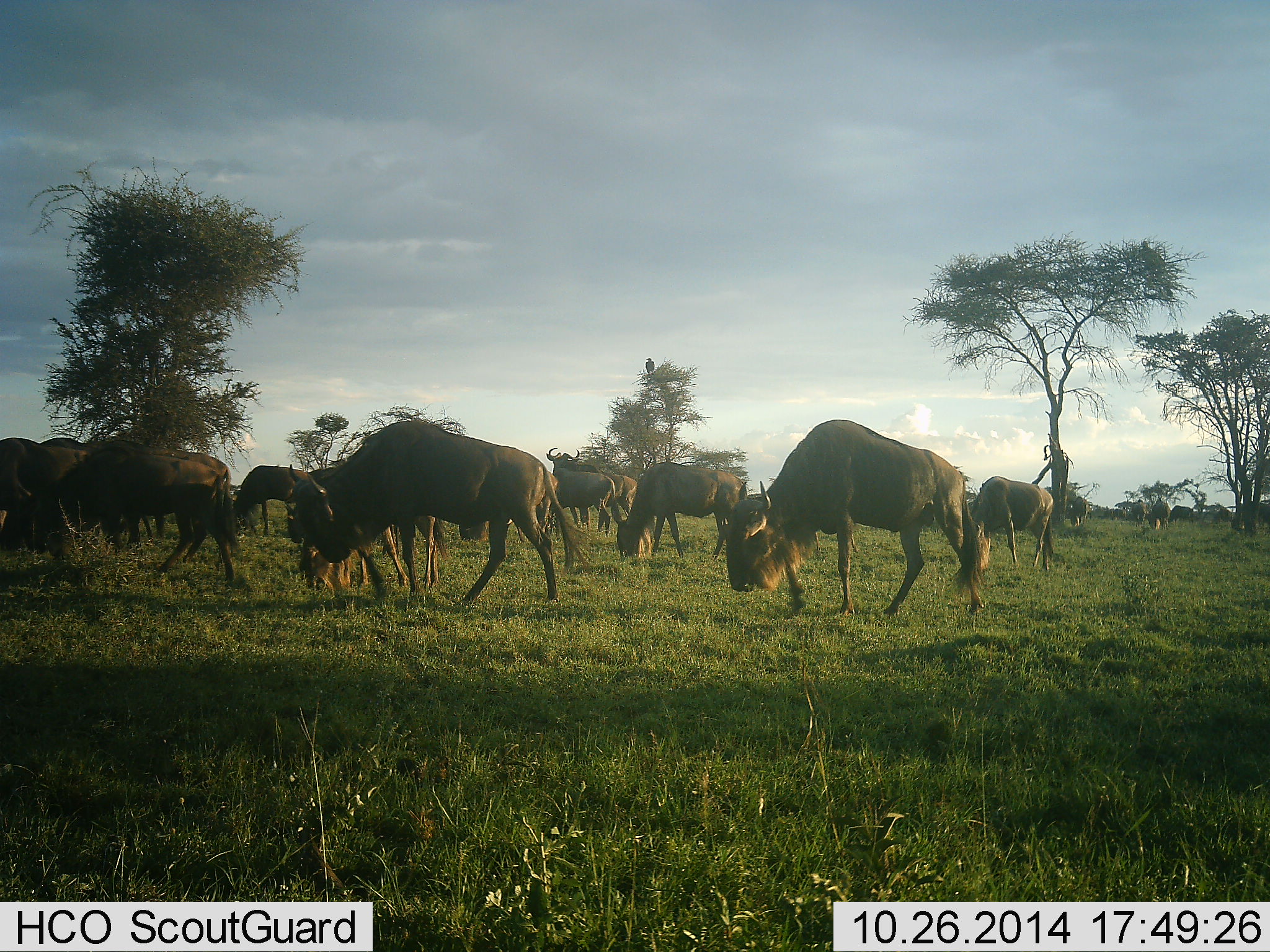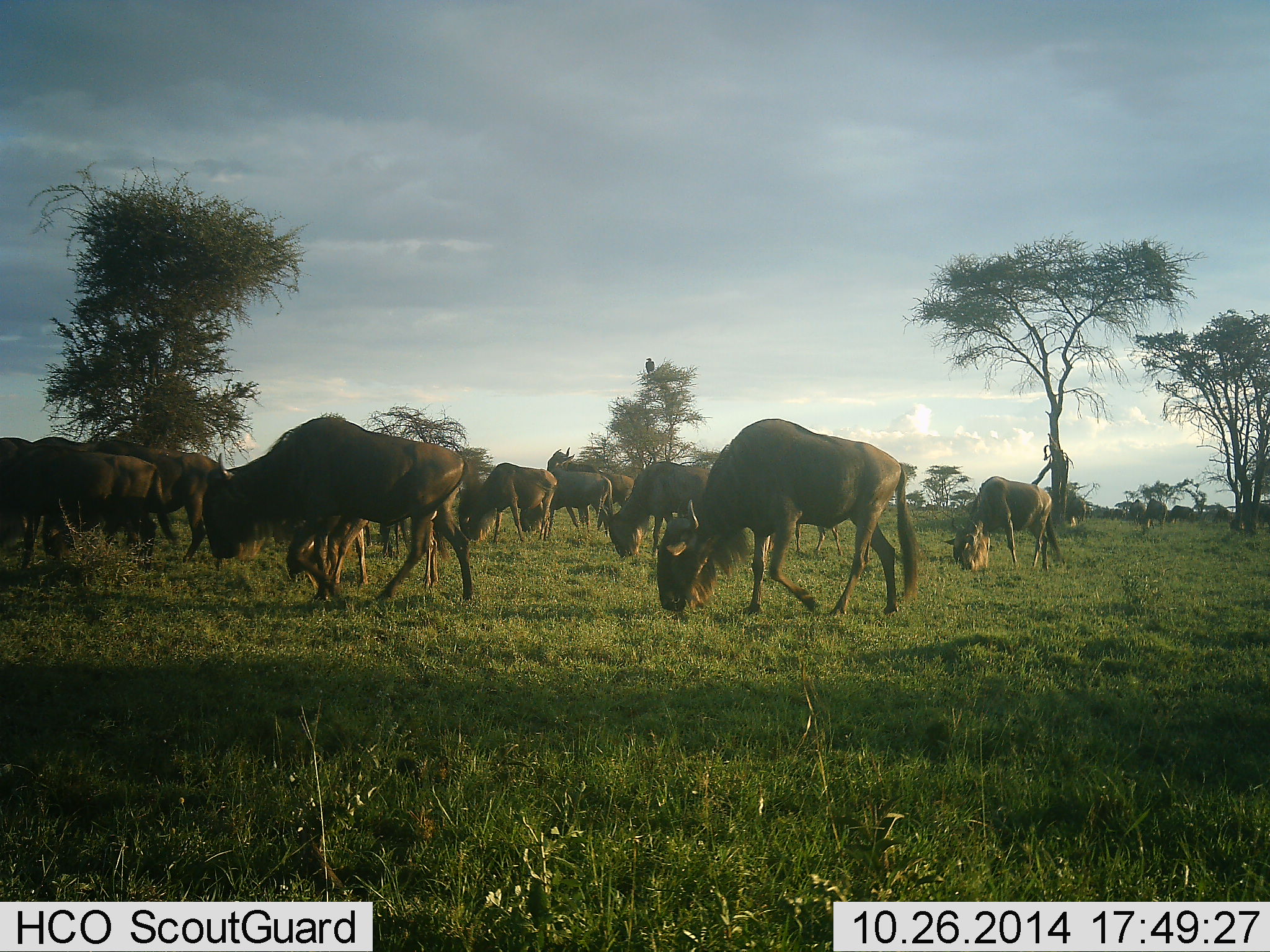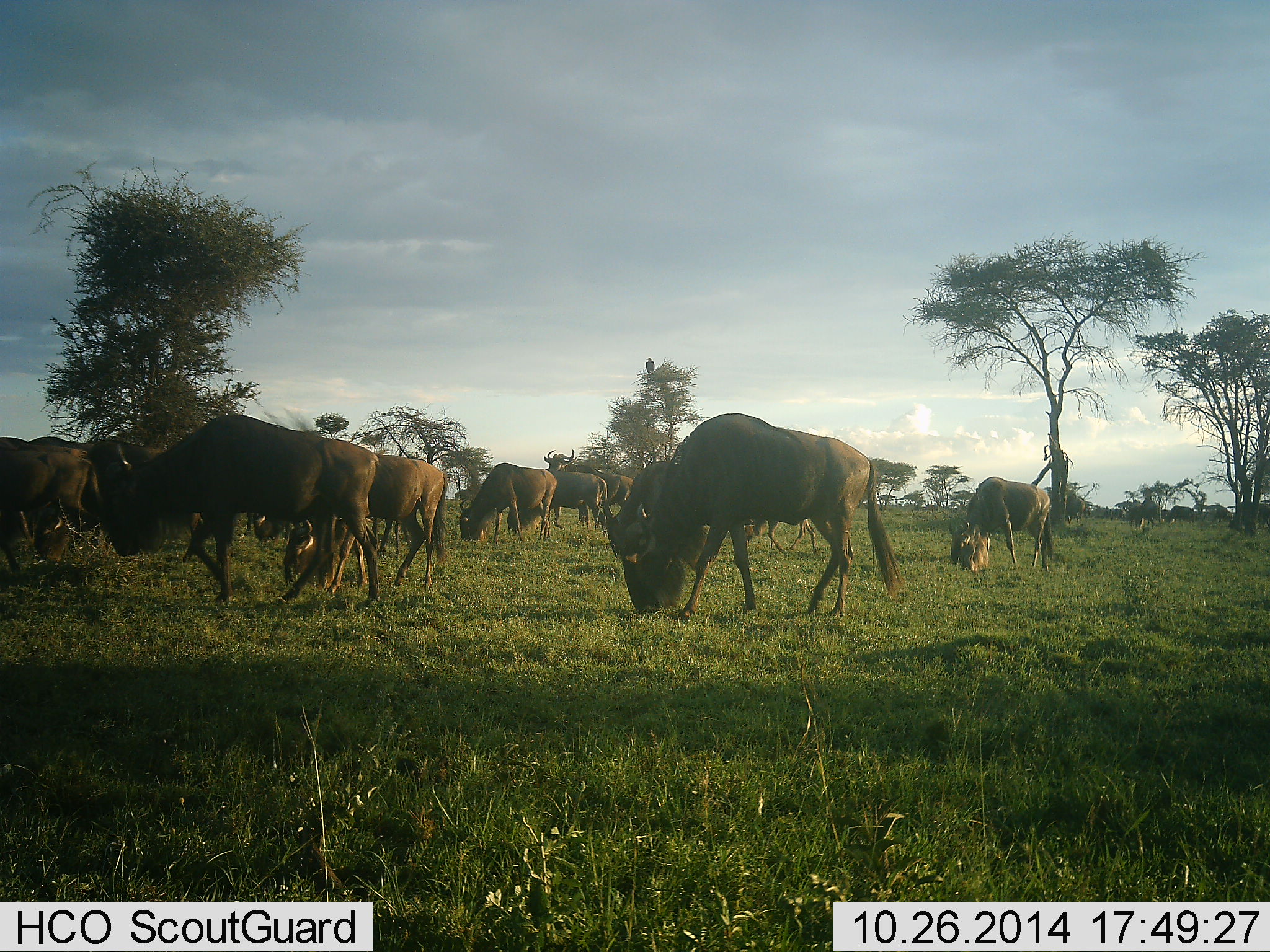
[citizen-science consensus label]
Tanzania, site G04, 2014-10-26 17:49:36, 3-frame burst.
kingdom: Animalia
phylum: Chordata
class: Mammalia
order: Artiodactyla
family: Bovidae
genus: Connochaetes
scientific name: Connochaetes taurinus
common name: blue wildebeest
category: wildebeest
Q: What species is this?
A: Wildebeest (blue wildebeest) (Connochaetes taurinus).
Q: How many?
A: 11-50.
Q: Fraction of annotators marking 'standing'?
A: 36%.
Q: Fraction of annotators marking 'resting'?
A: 0%.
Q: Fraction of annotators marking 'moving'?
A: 64%.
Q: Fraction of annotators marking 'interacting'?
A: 0%.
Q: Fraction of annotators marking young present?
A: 0%.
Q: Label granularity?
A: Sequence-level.